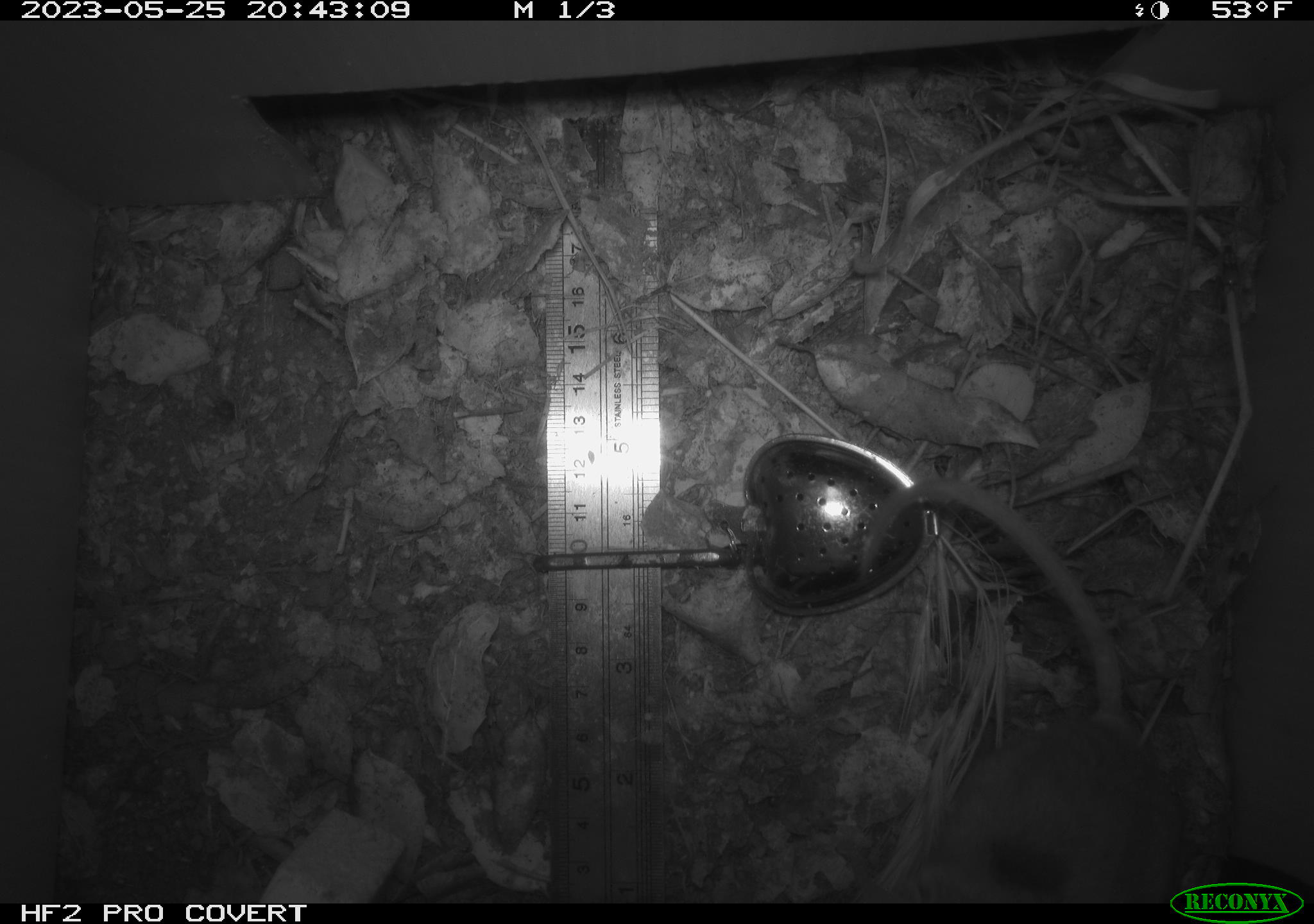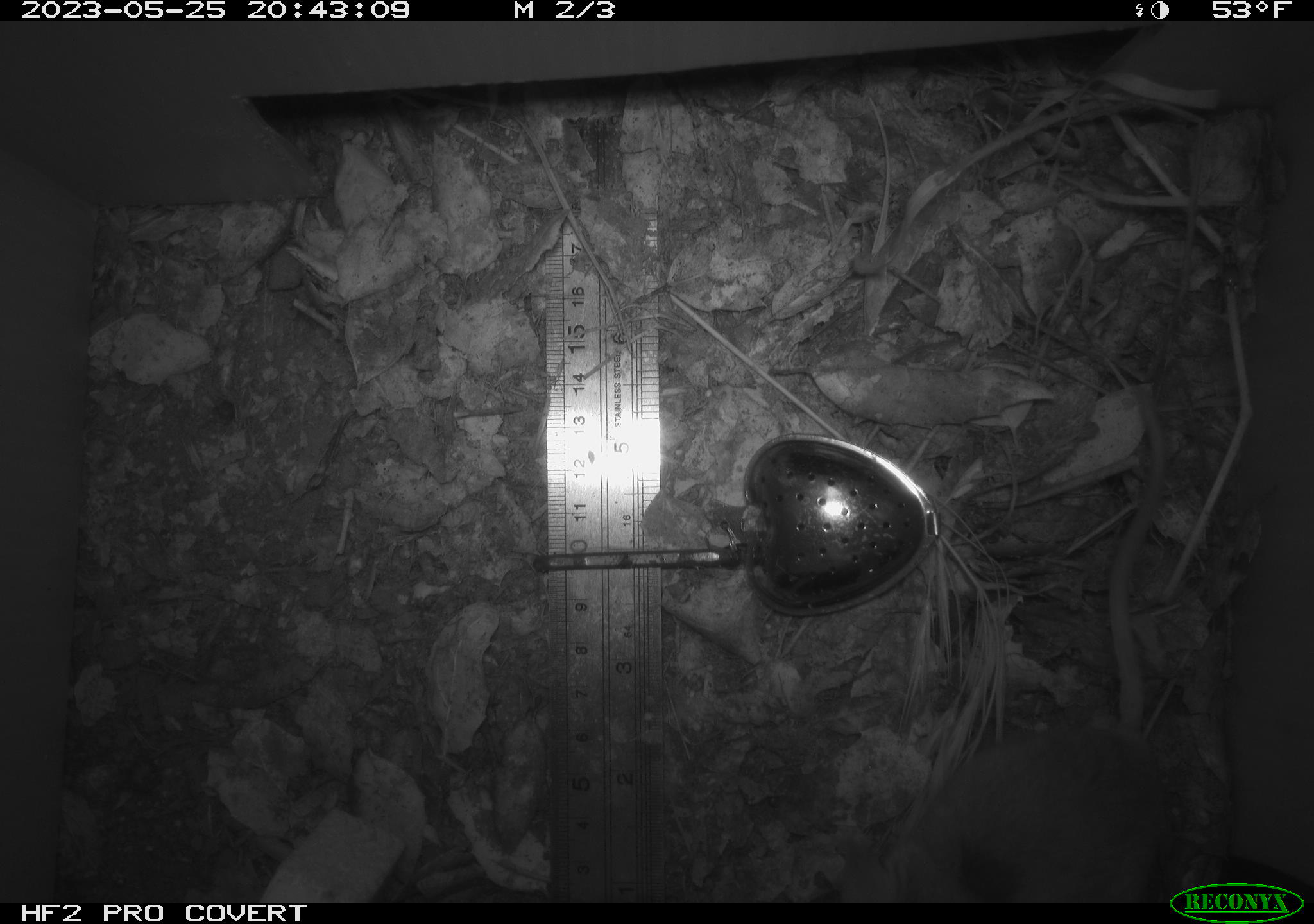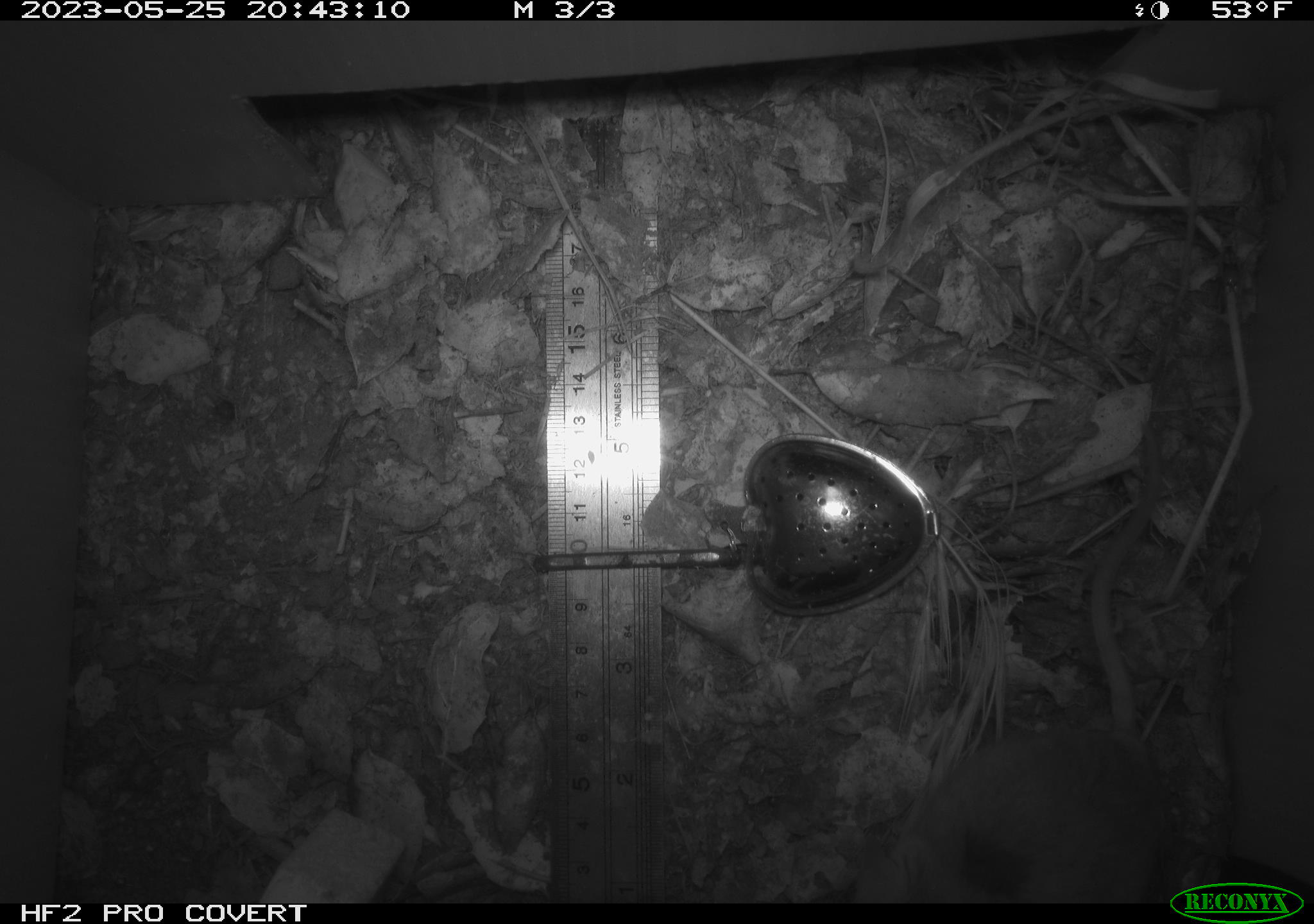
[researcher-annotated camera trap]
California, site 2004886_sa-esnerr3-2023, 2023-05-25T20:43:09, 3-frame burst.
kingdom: Animalia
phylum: Chordata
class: Mammalia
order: Rodentia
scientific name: Rodentia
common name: mouse species